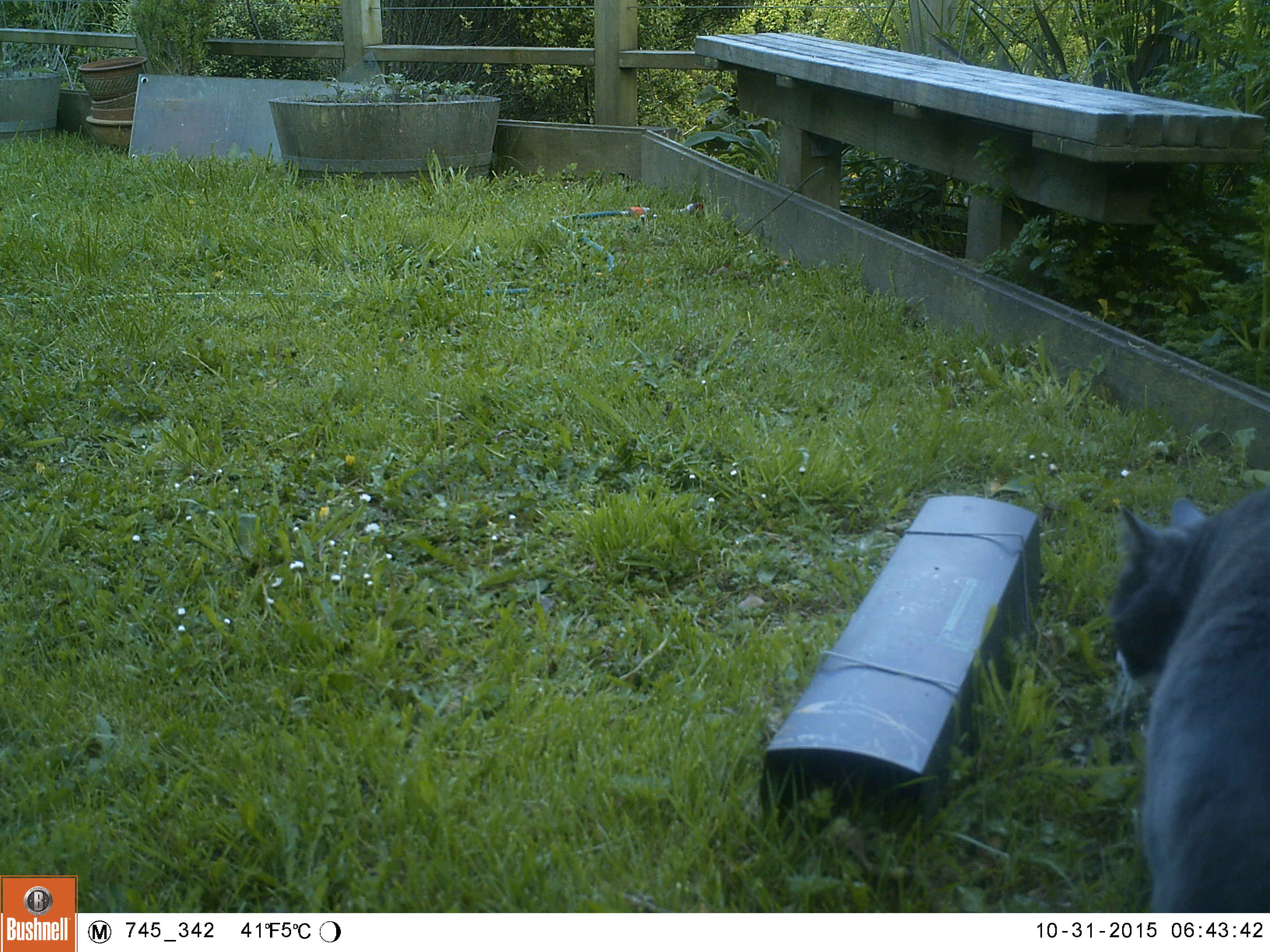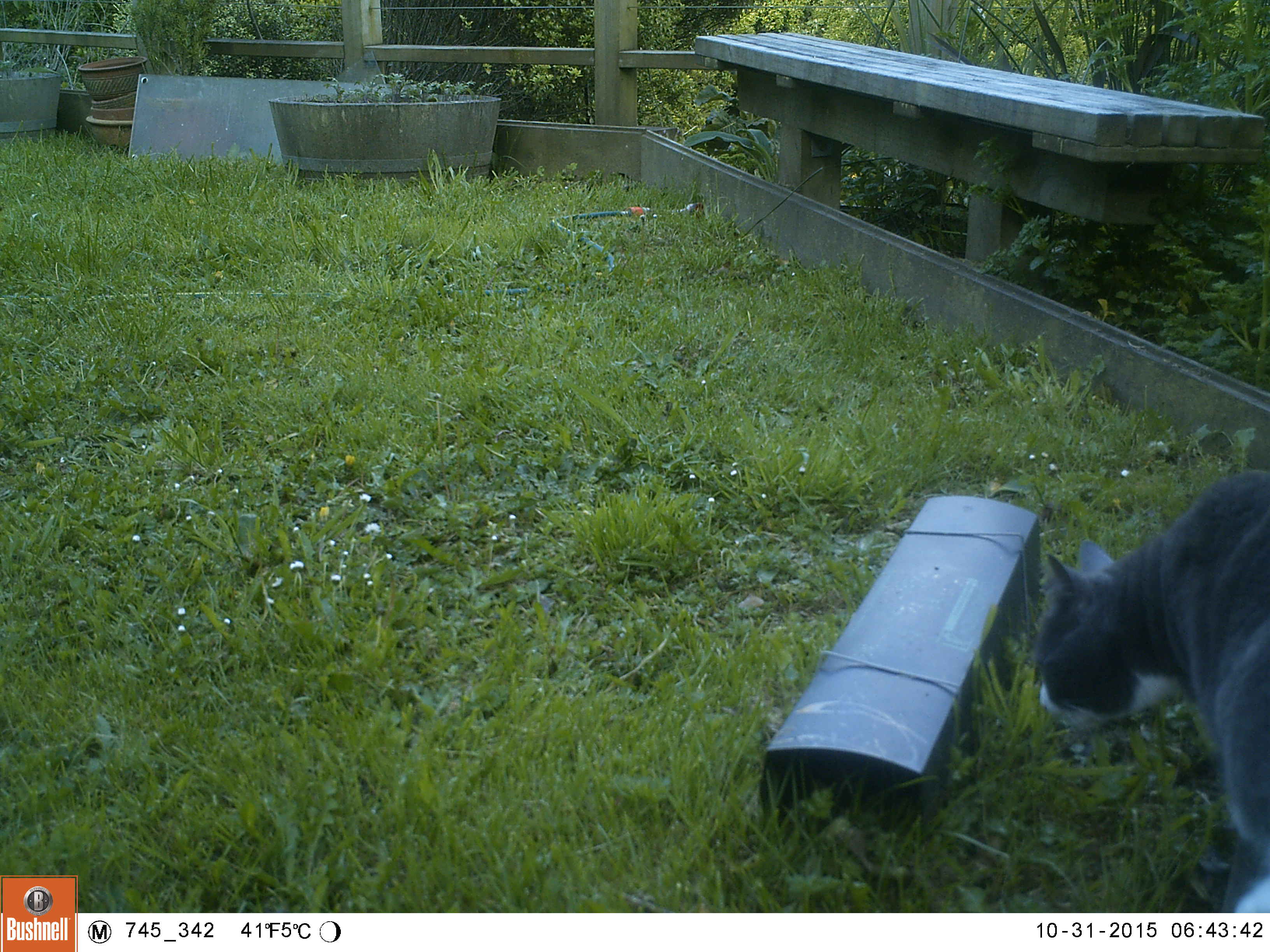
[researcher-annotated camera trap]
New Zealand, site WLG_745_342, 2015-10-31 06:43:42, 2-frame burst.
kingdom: Animalia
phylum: Chordata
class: Mammalia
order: Carnivora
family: Felidae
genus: Felis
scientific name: Felis catus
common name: domestic cat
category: cat